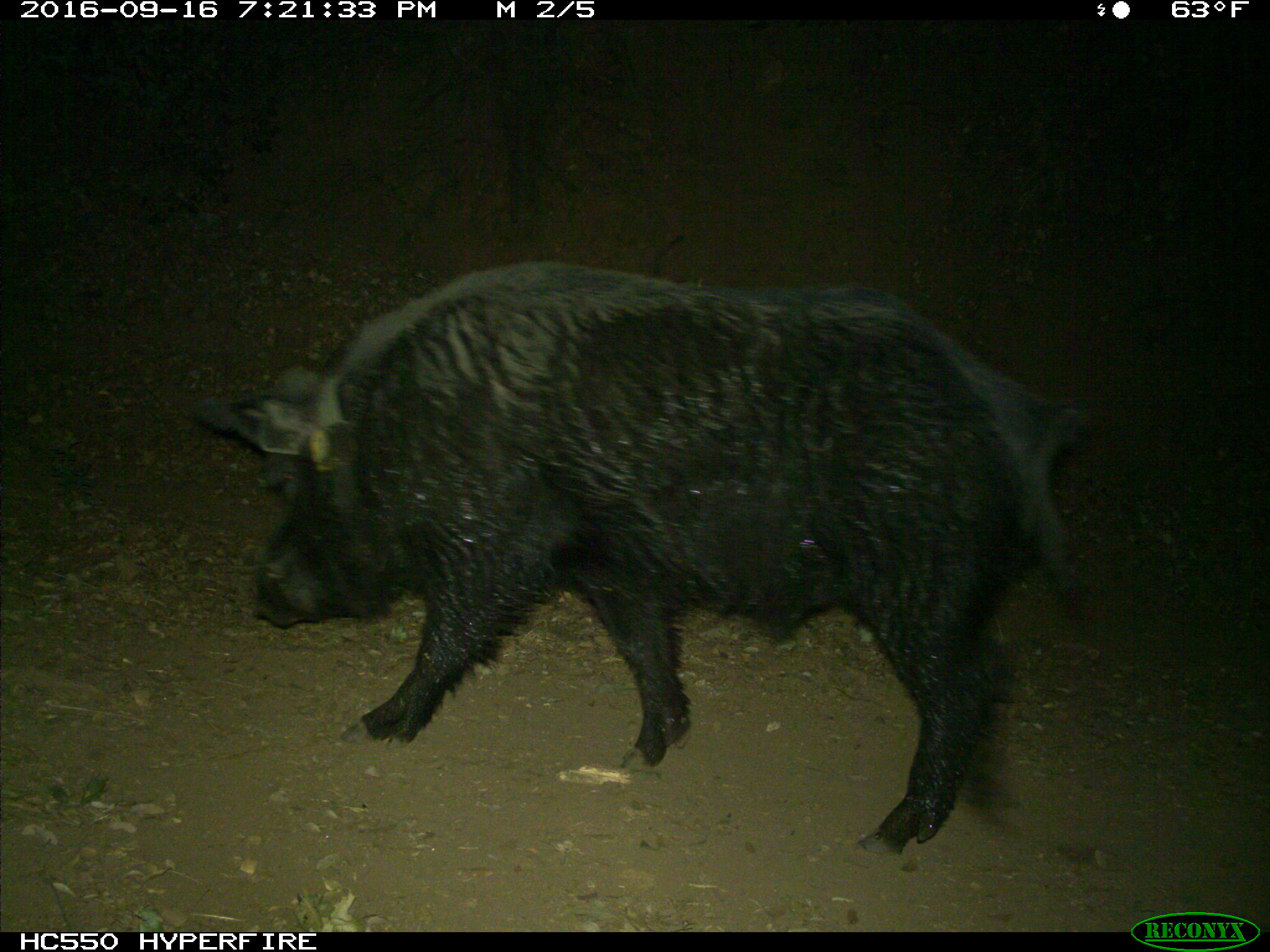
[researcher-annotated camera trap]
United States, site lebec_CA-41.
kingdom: Animalia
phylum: Chordata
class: Mammalia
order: Artiodactyla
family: Suidae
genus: Sus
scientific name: Sus scrofa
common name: wild boar